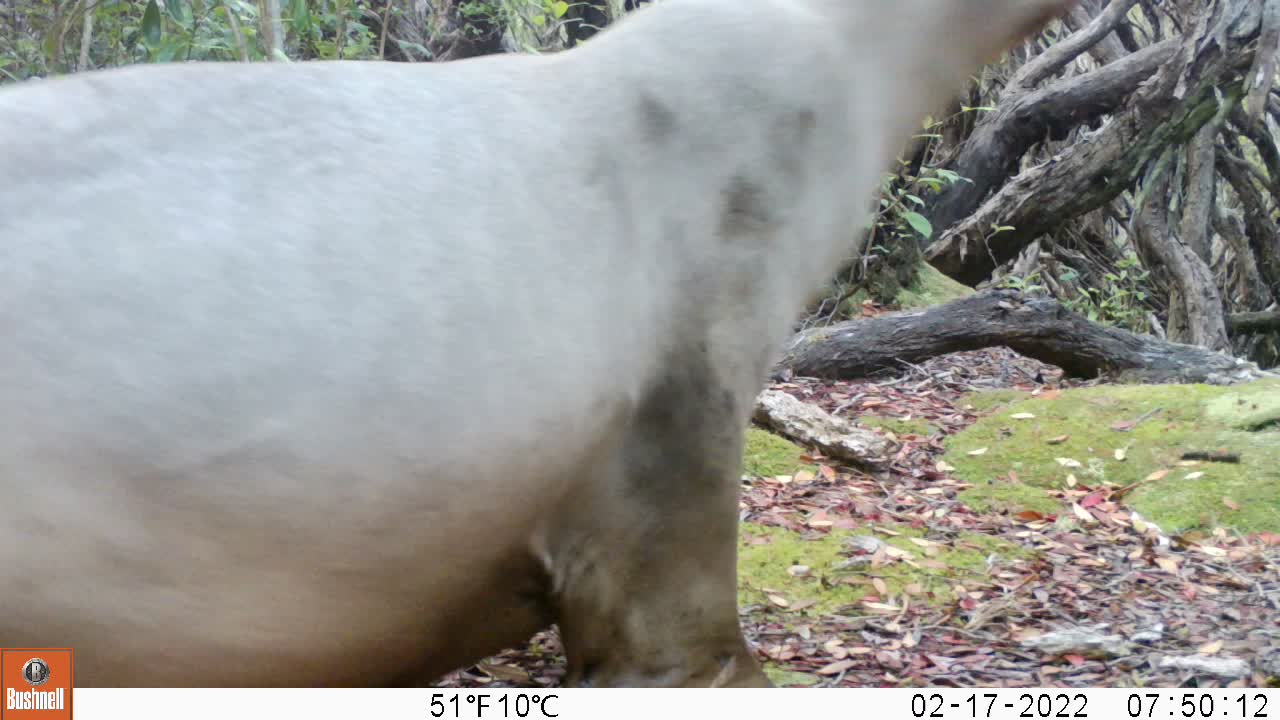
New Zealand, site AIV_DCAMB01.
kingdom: Animalia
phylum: Chordata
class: Mammalia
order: Carnivora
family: Otariidae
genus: Phocarctos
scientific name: Phocarctos hookeri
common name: new zealand sea lion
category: sealion